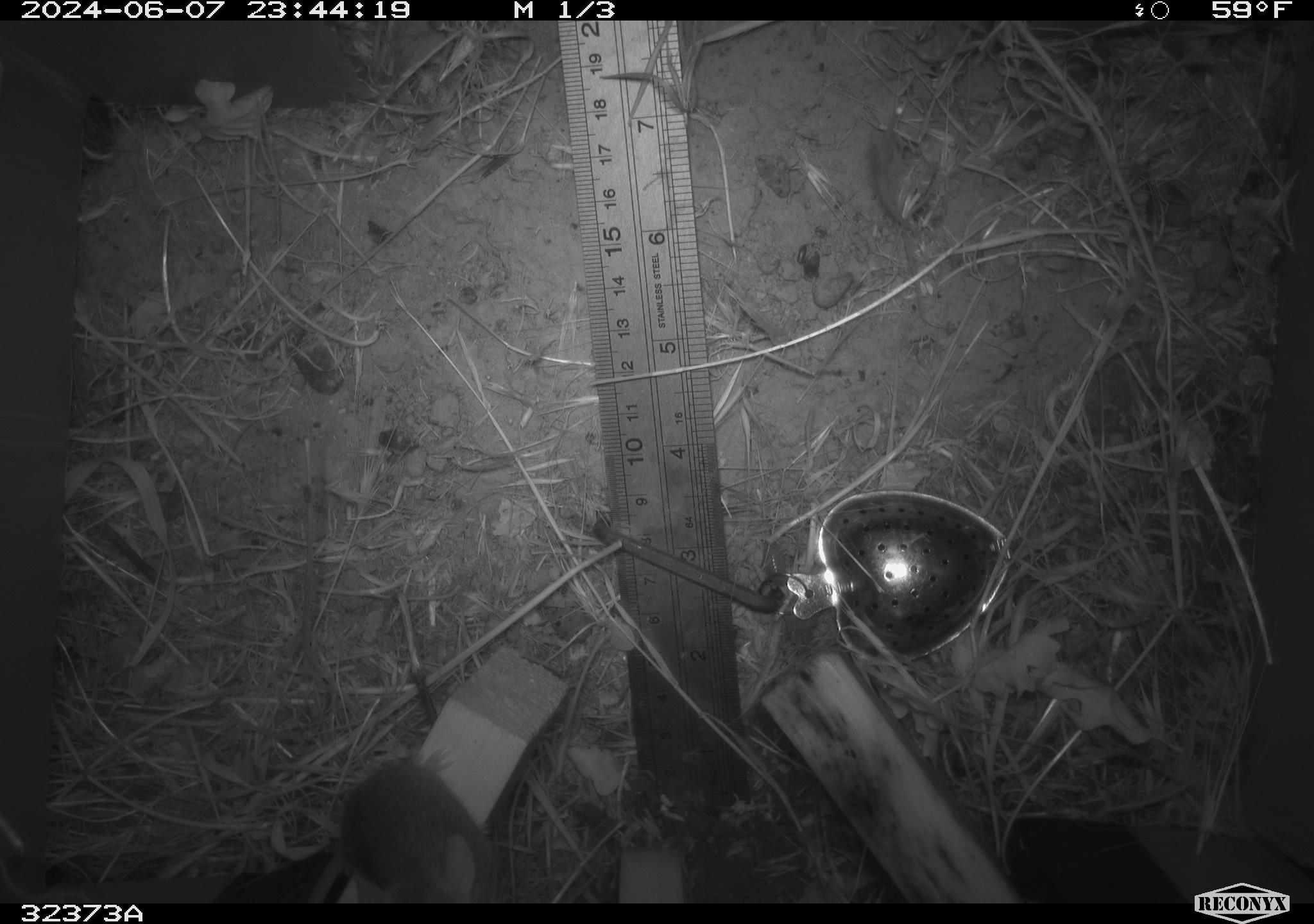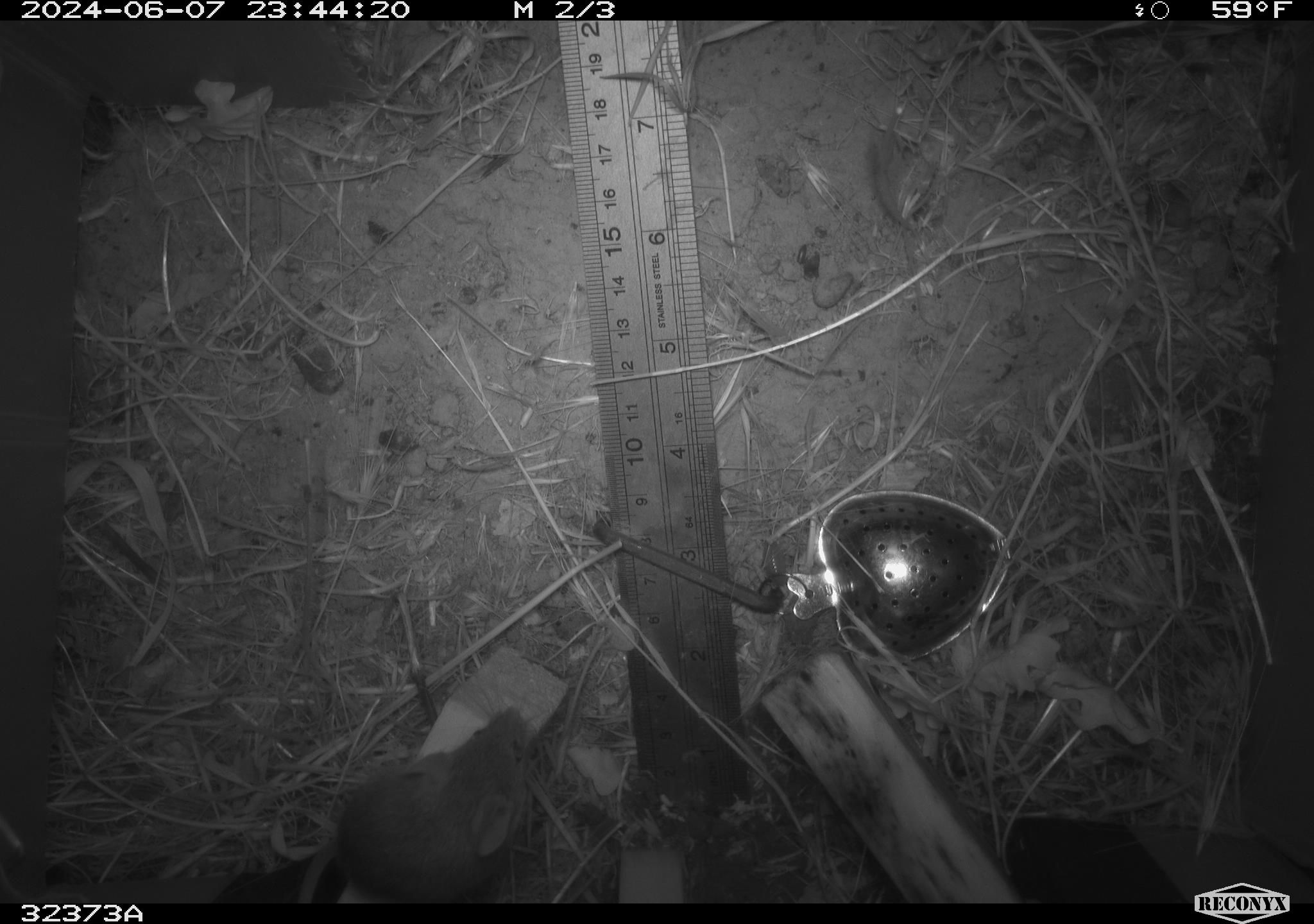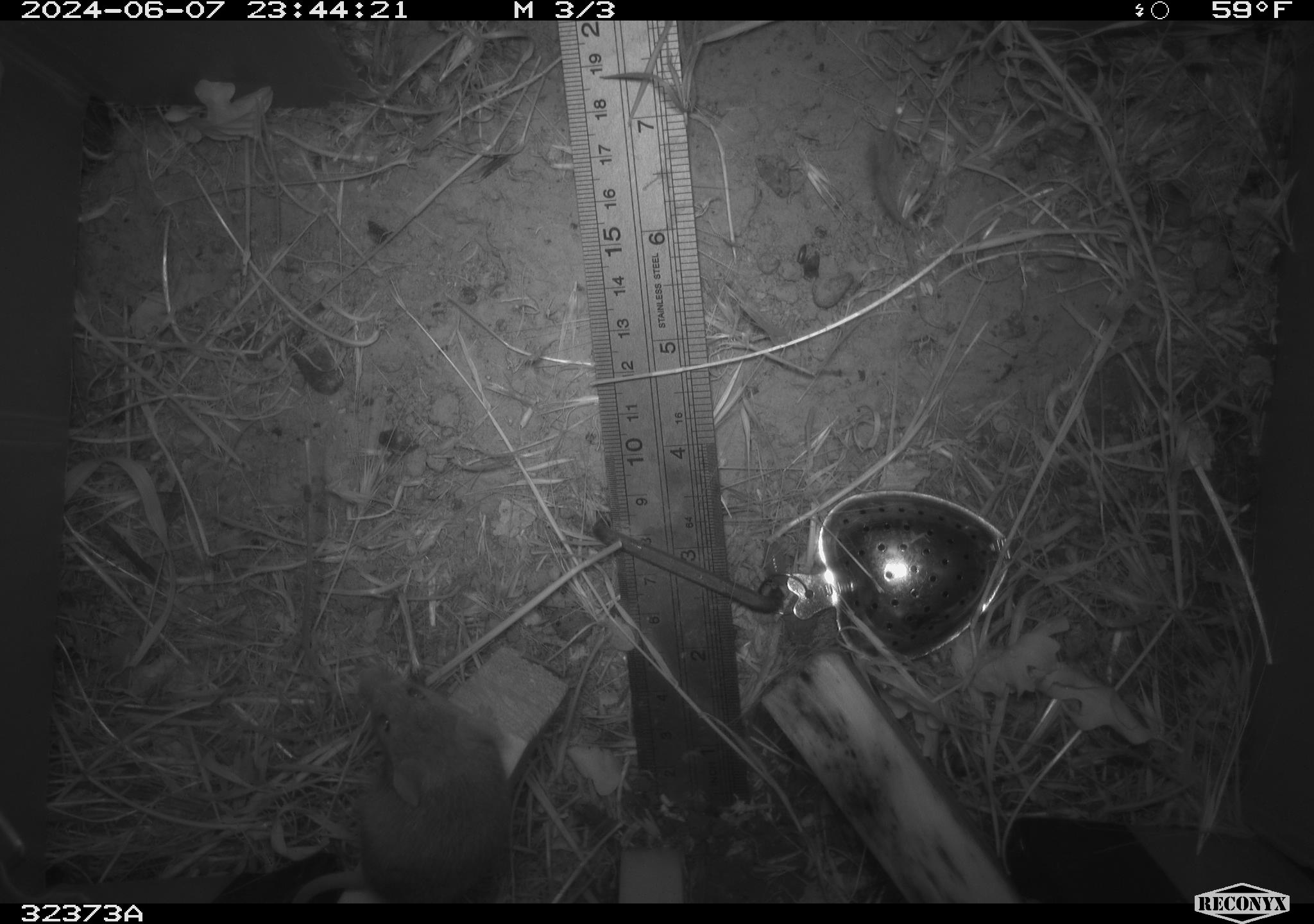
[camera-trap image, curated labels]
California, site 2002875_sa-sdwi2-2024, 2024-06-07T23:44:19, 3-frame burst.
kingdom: Animalia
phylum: Chordata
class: Mammalia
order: Rodentia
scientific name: Rodentia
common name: mouse species